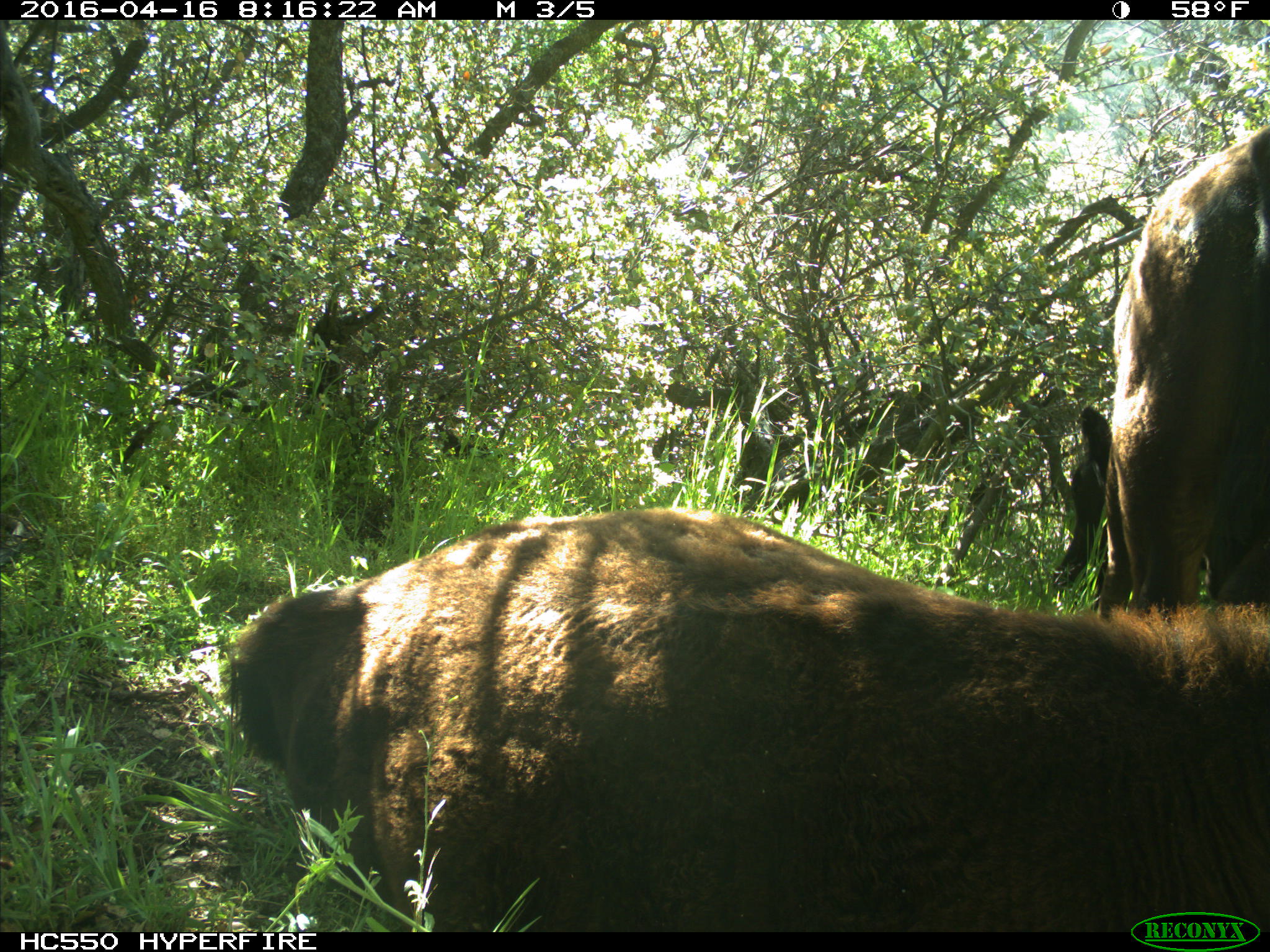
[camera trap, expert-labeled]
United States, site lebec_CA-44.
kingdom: Animalia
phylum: Chordata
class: Mammalia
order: Artiodactyla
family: Bovidae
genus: Bos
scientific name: Bos taurus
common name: domestic cow